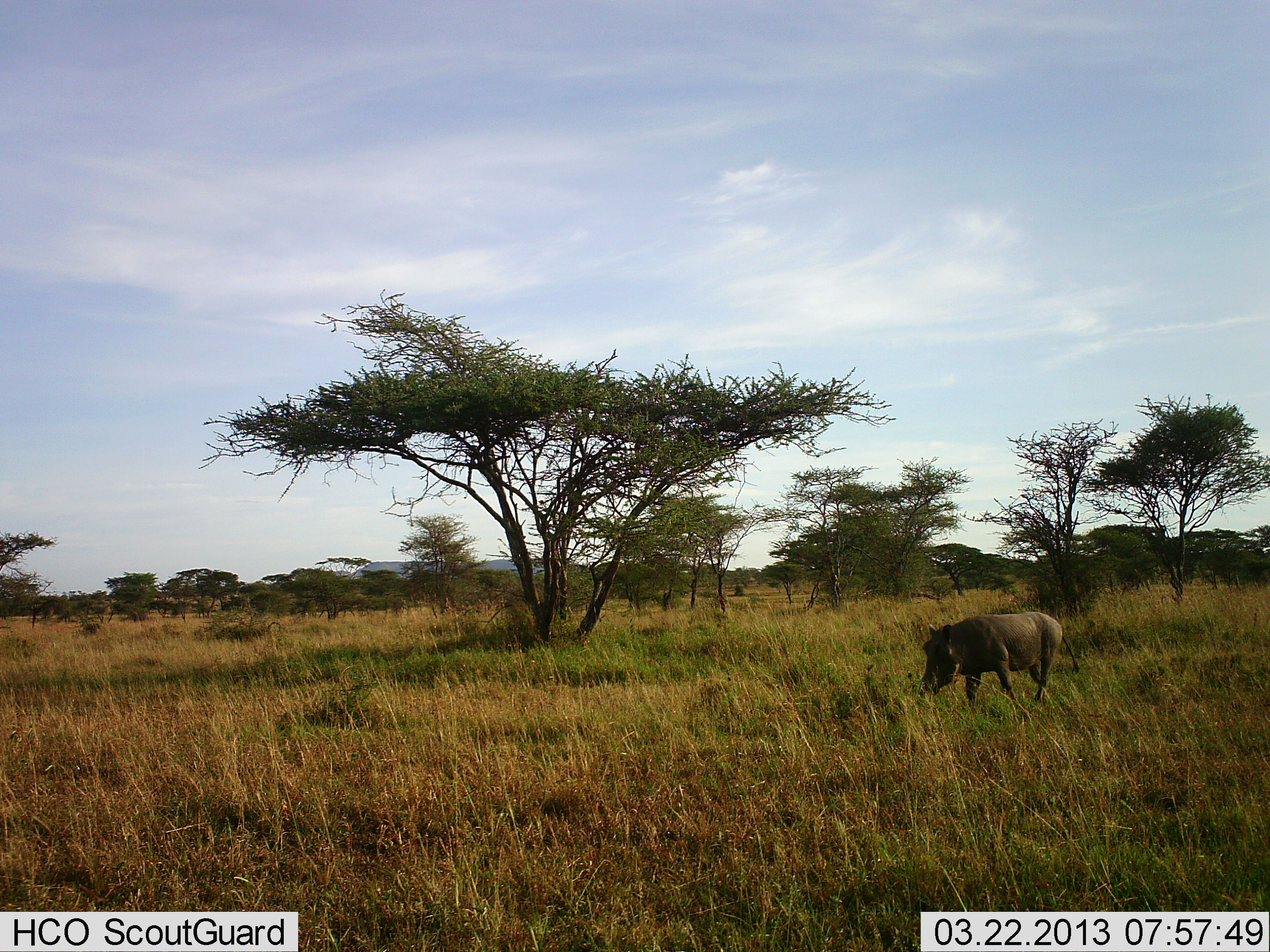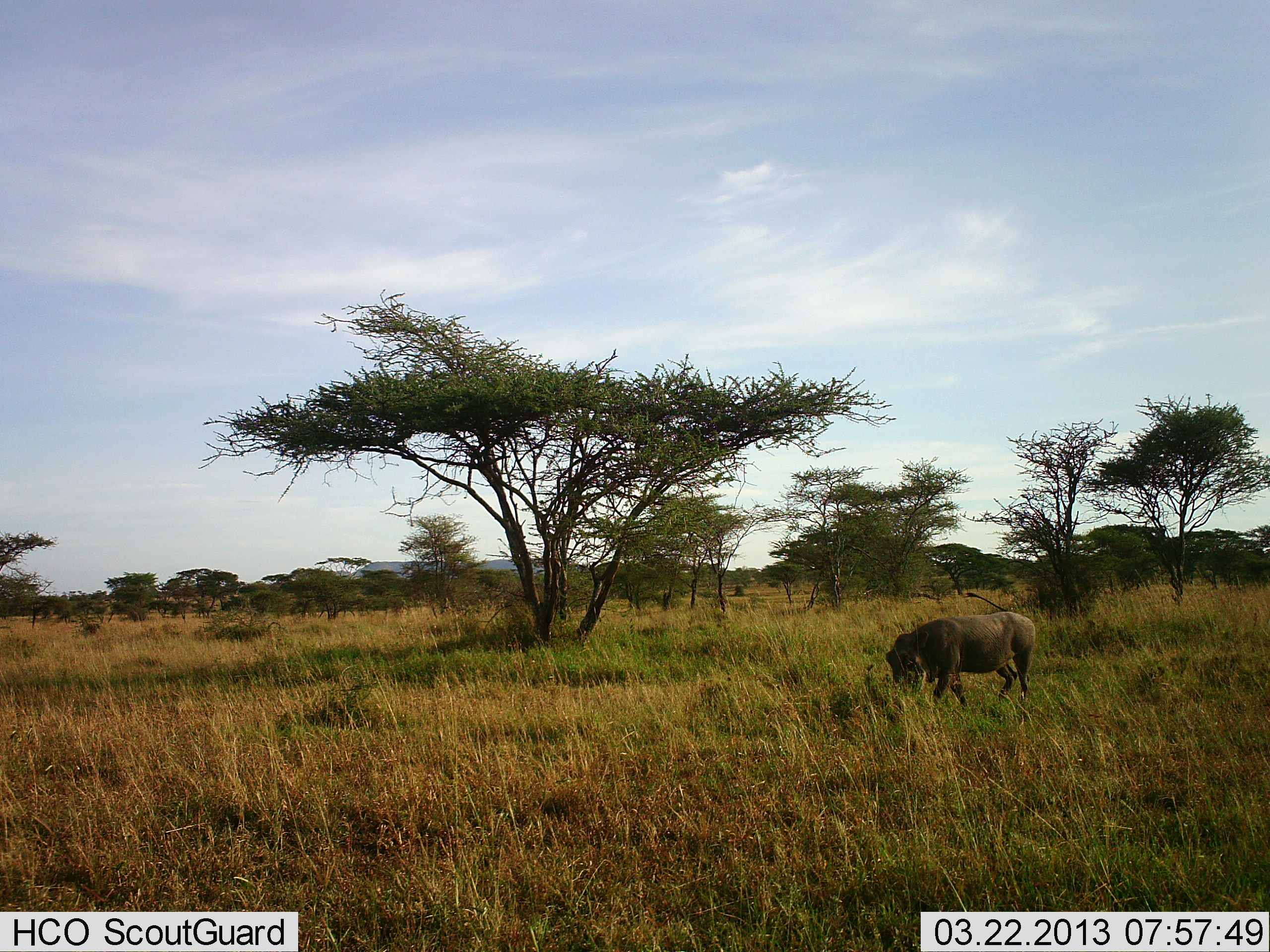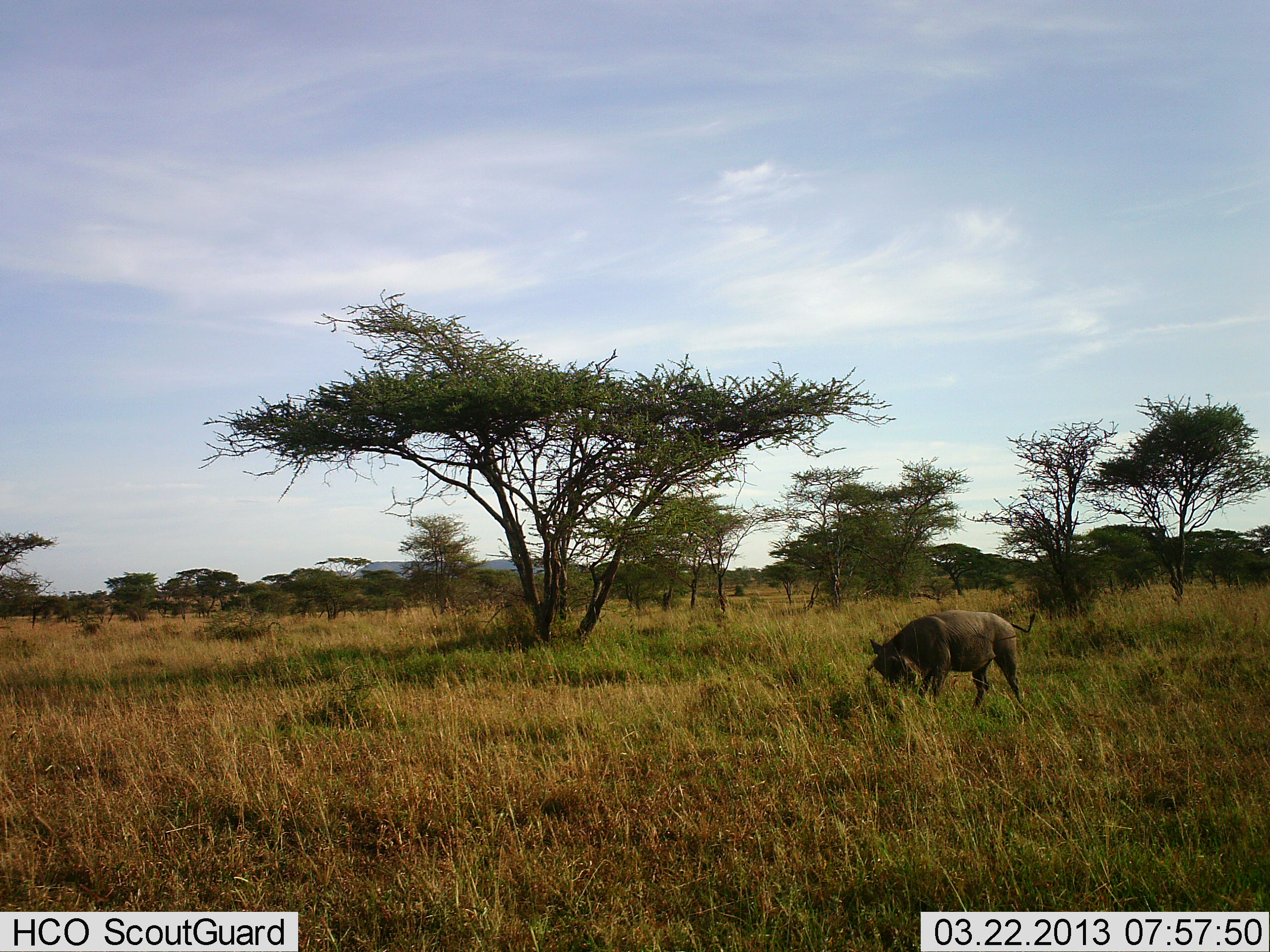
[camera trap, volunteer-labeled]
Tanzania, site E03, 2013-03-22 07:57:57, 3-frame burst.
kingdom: Animalia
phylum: Chordata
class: Mammalia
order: Artiodactyla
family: Suidae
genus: Phacochoerus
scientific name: Phacochoerus africanus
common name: warthog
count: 1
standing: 11%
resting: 0%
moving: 78%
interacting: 0%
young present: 0%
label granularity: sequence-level